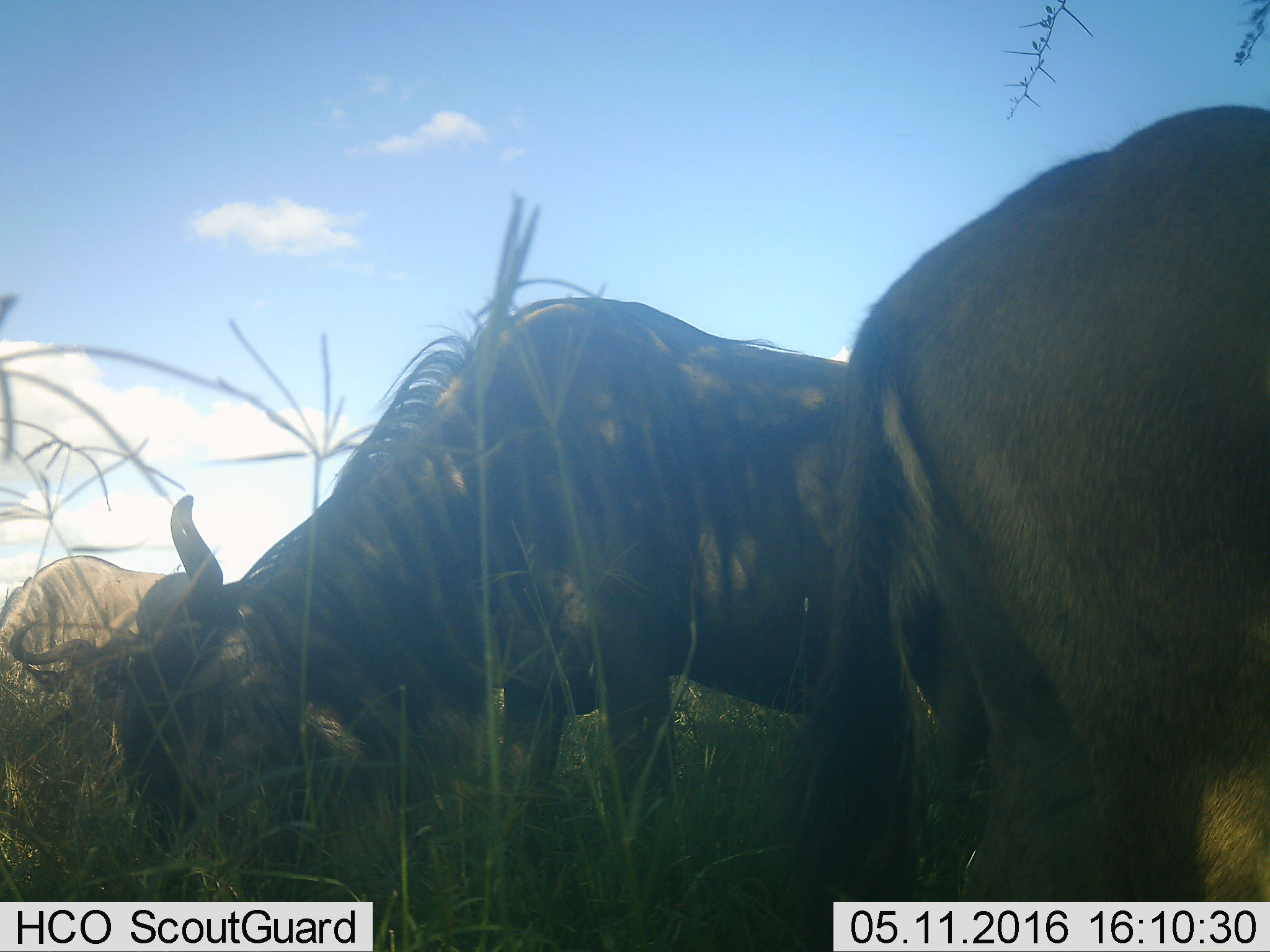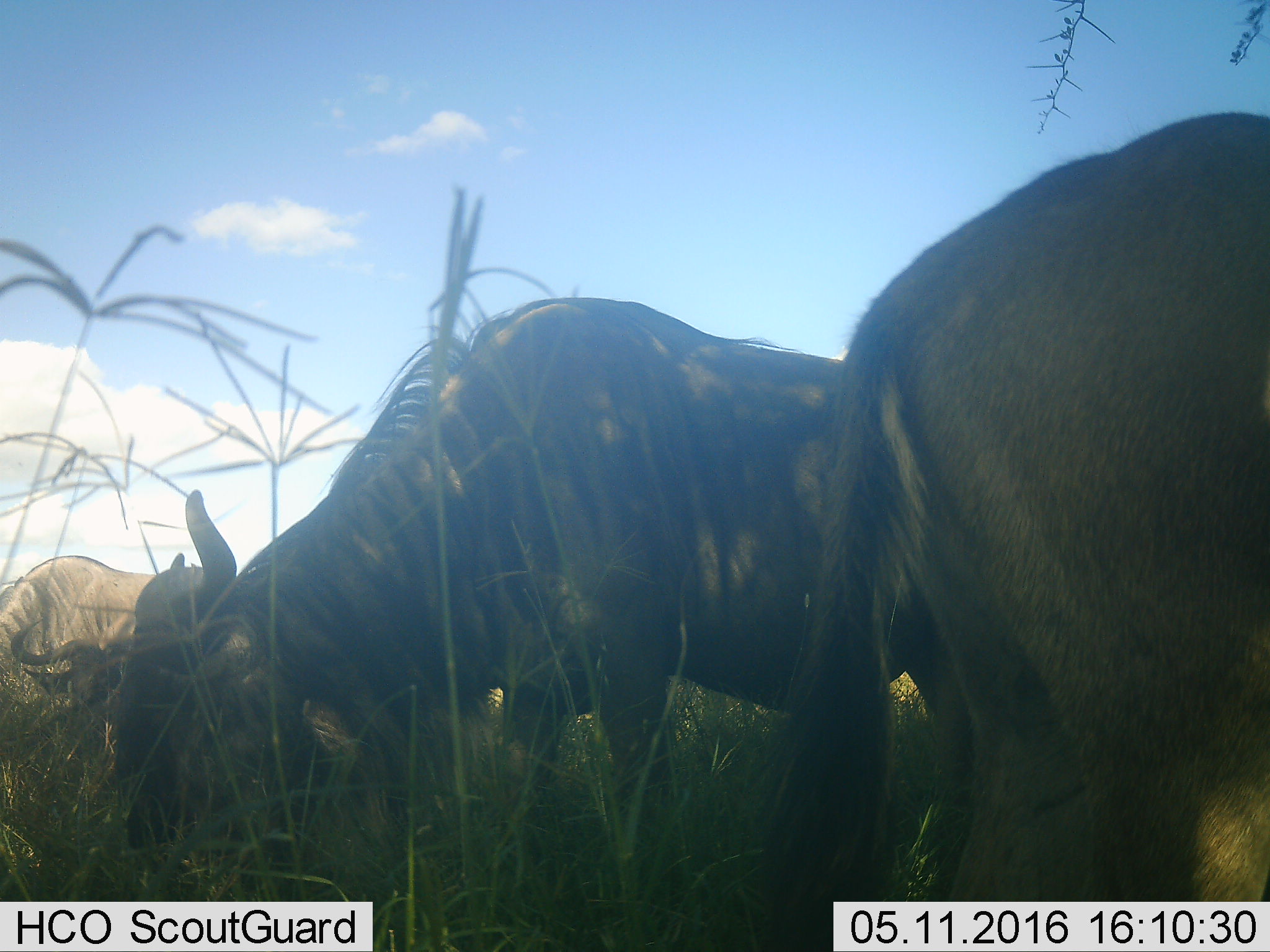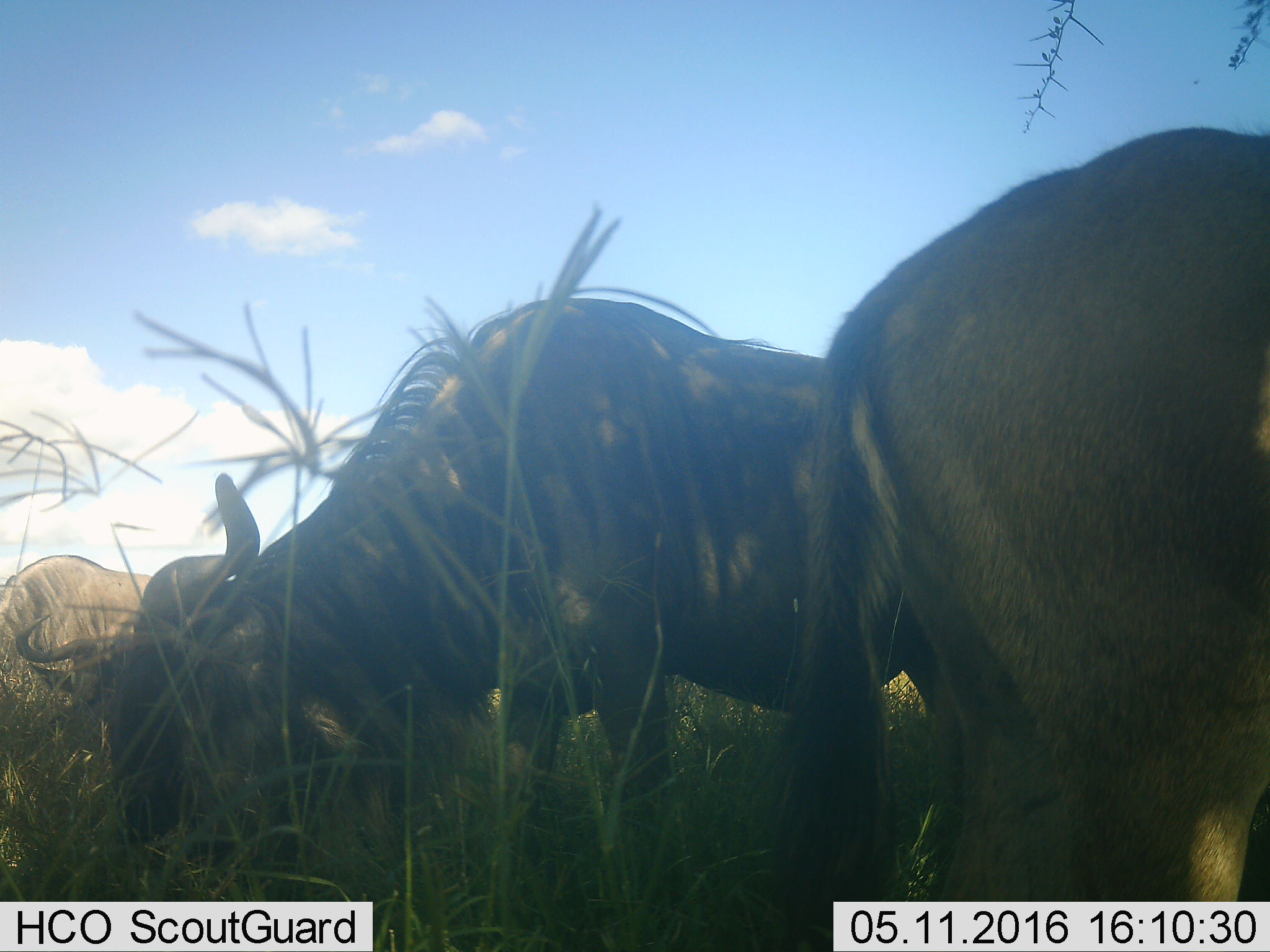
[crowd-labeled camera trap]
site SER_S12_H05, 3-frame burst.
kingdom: Animalia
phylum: Chordata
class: Mammalia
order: Artiodactyla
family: Bovidae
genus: Connochaetes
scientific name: Connochaetes taurinus taurinus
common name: blue wildebeest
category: wildebeestblue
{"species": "wildebeestblue (blue wildebeest) (Connochaetes taurinus taurinus)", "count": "3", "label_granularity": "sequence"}